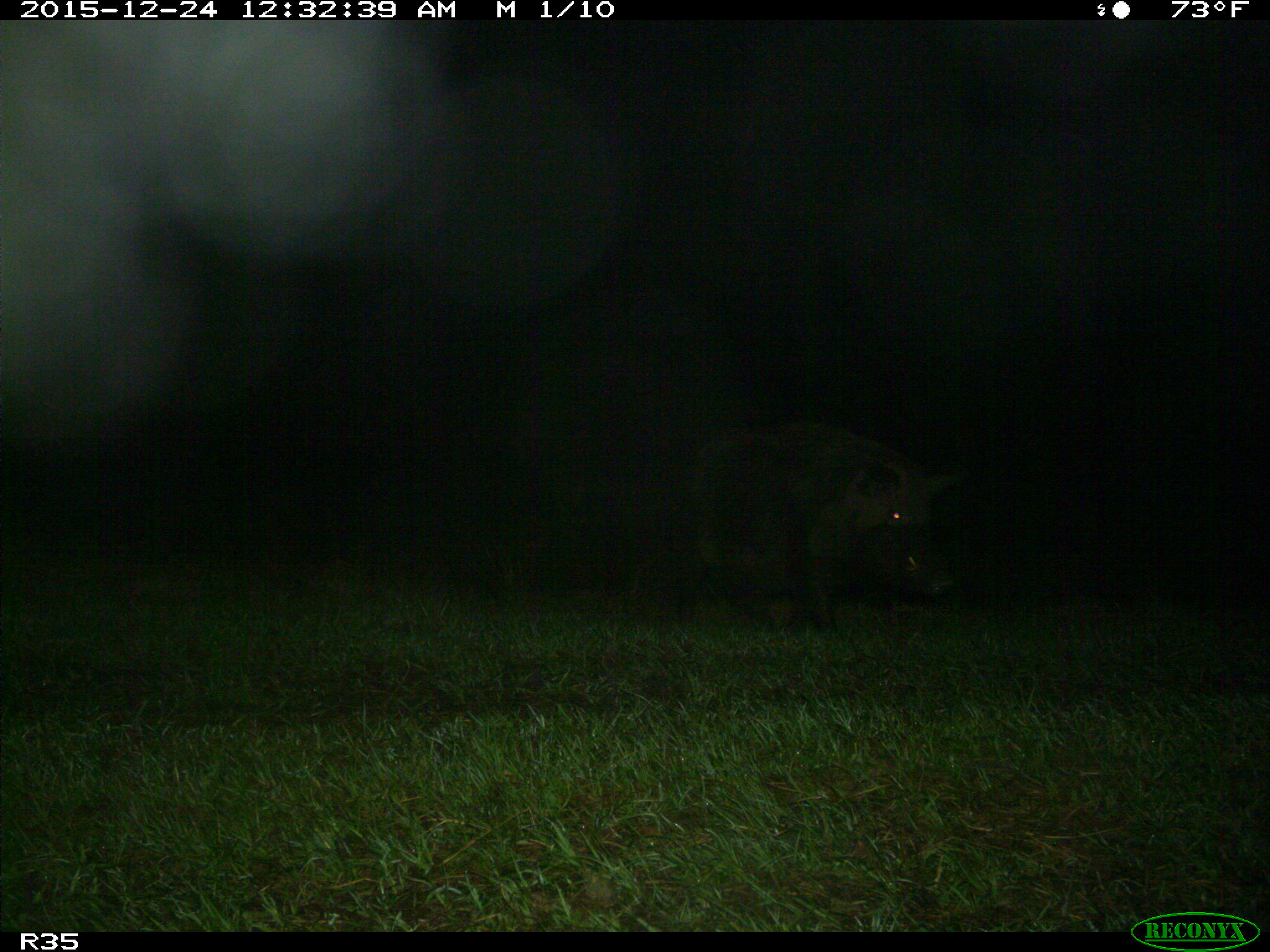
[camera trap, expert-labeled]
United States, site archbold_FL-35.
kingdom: Animalia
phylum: Chordata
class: Mammalia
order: Artiodactyla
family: Suidae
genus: Sus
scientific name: Sus scrofa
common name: wild boar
Sus scrofa (wild boar).